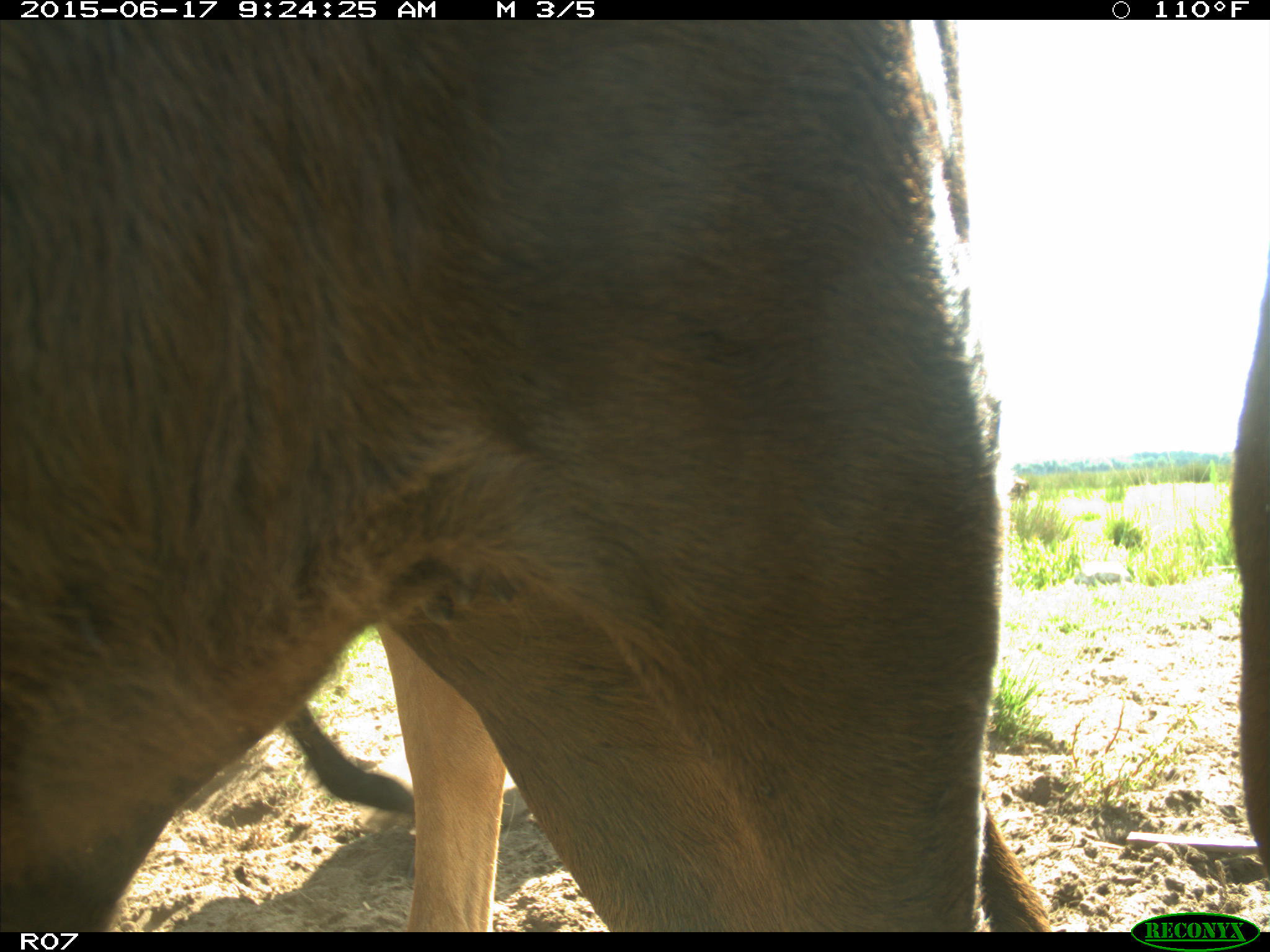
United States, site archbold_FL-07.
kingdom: Animalia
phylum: Chordata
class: Mammalia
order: Artiodactyla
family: Bovidae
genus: Bos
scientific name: Bos taurus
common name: domestic cow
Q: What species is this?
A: Bos taurus (domestic cow).